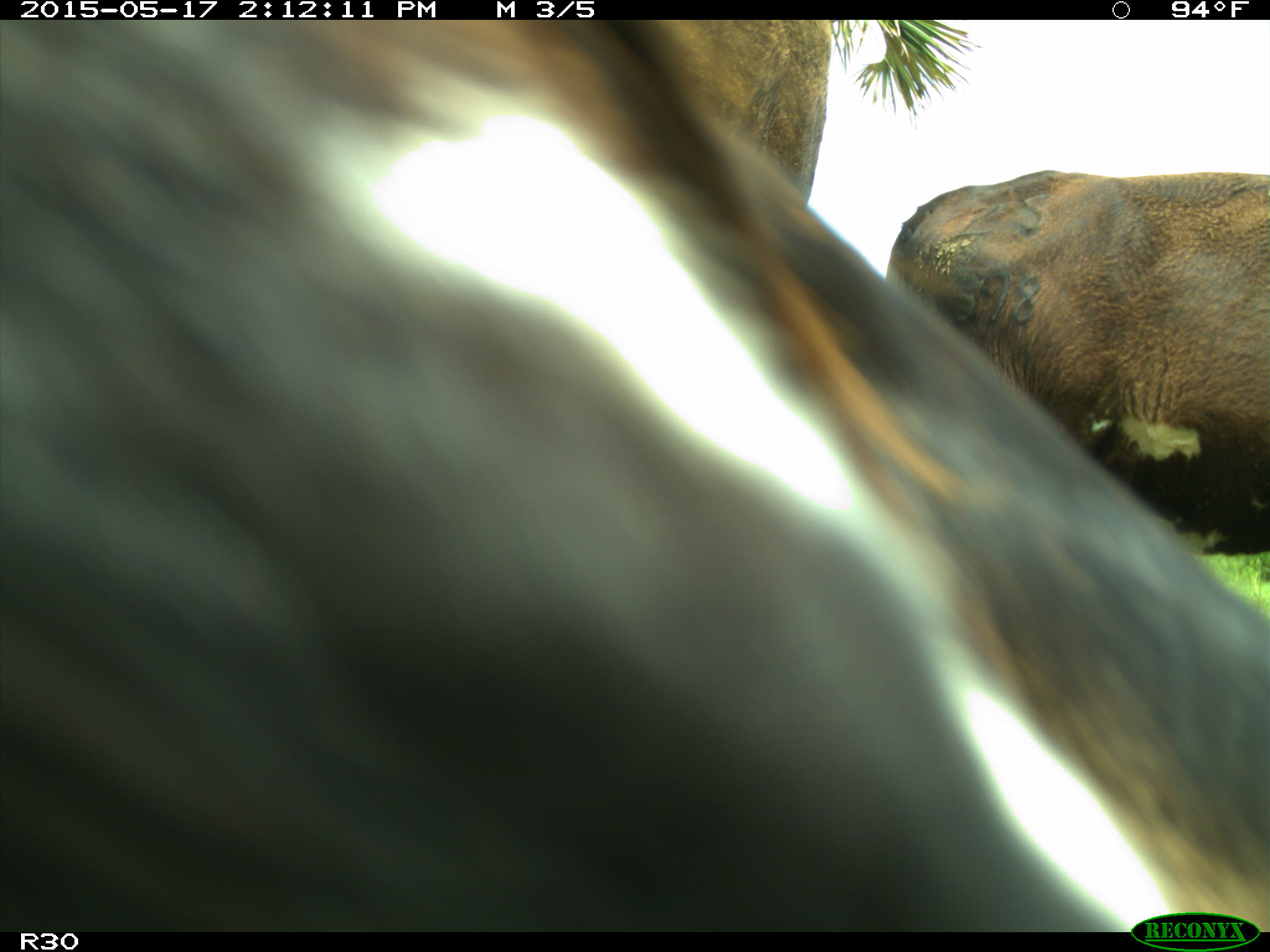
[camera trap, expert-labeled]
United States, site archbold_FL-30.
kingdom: Animalia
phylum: Chordata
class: Mammalia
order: Artiodactyla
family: Bovidae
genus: Bos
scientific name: Bos taurus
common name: domestic cow